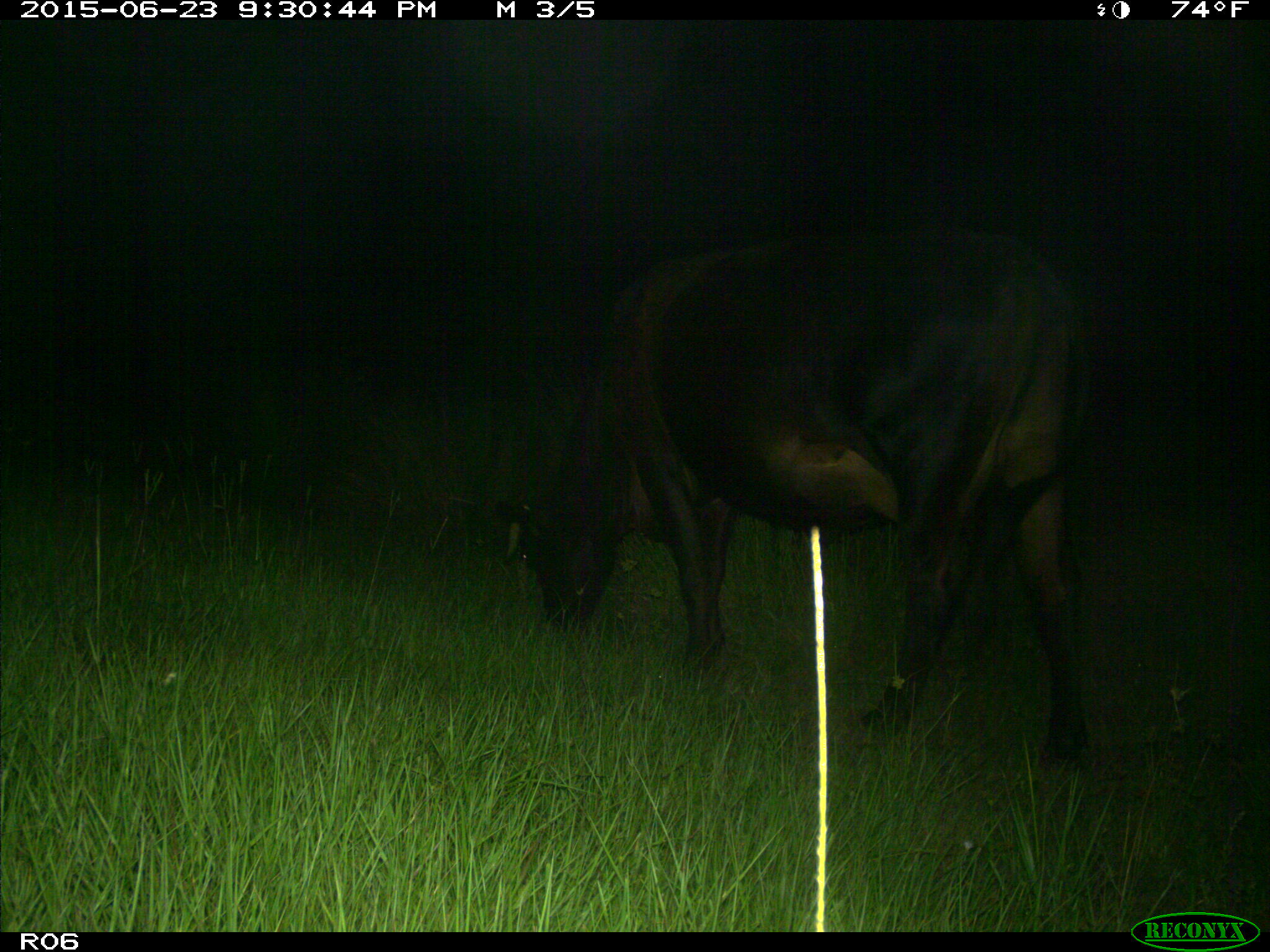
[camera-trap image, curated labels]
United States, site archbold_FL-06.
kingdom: Animalia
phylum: Chordata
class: Mammalia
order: Artiodactyla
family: Bovidae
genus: Bos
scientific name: Bos taurus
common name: domestic cow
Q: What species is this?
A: Bos taurus (domestic cow).